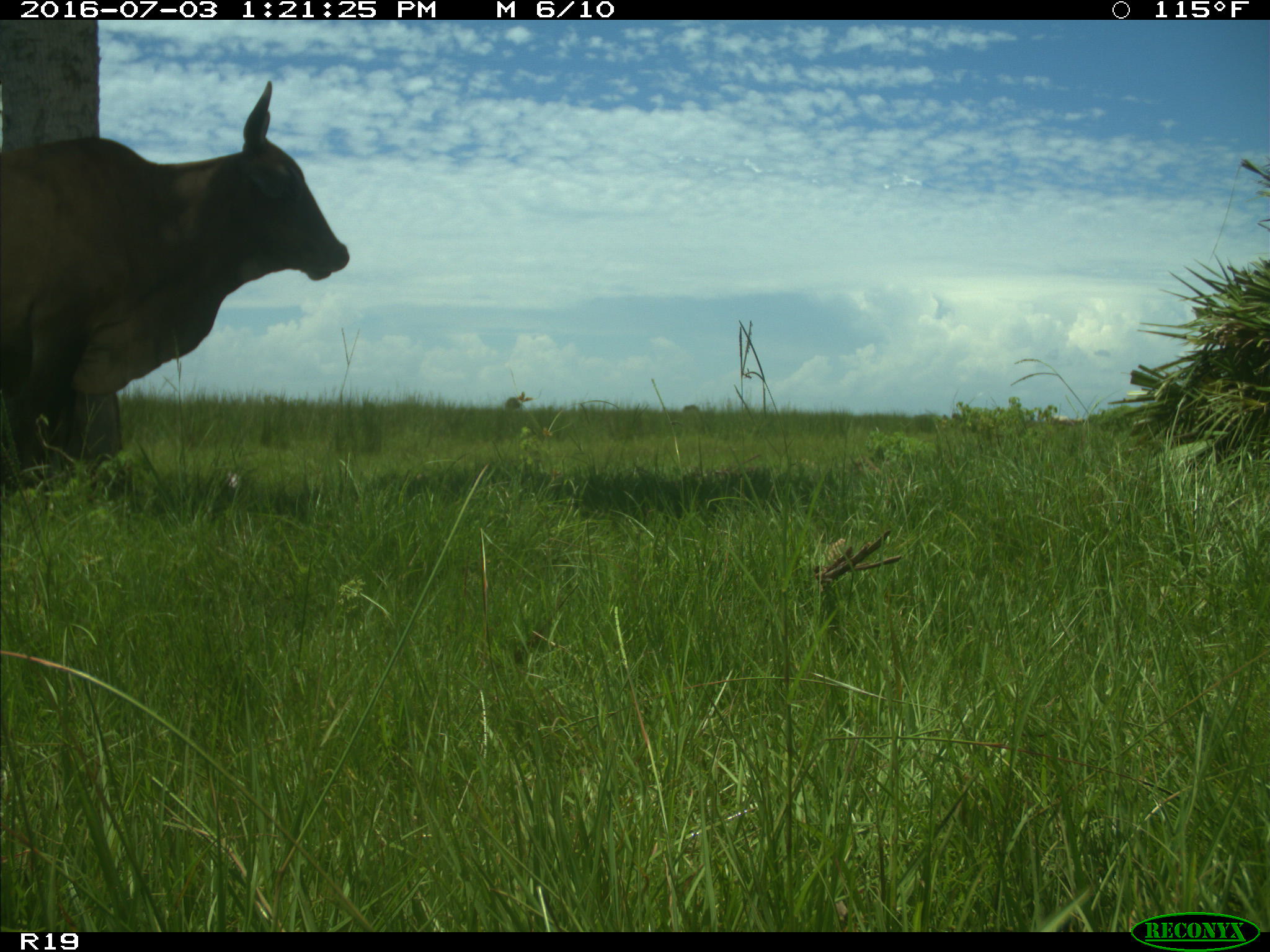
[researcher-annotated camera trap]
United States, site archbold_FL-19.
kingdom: Animalia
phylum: Chordata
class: Mammalia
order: Artiodactyla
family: Bovidae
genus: Bos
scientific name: Bos taurus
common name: domestic cow